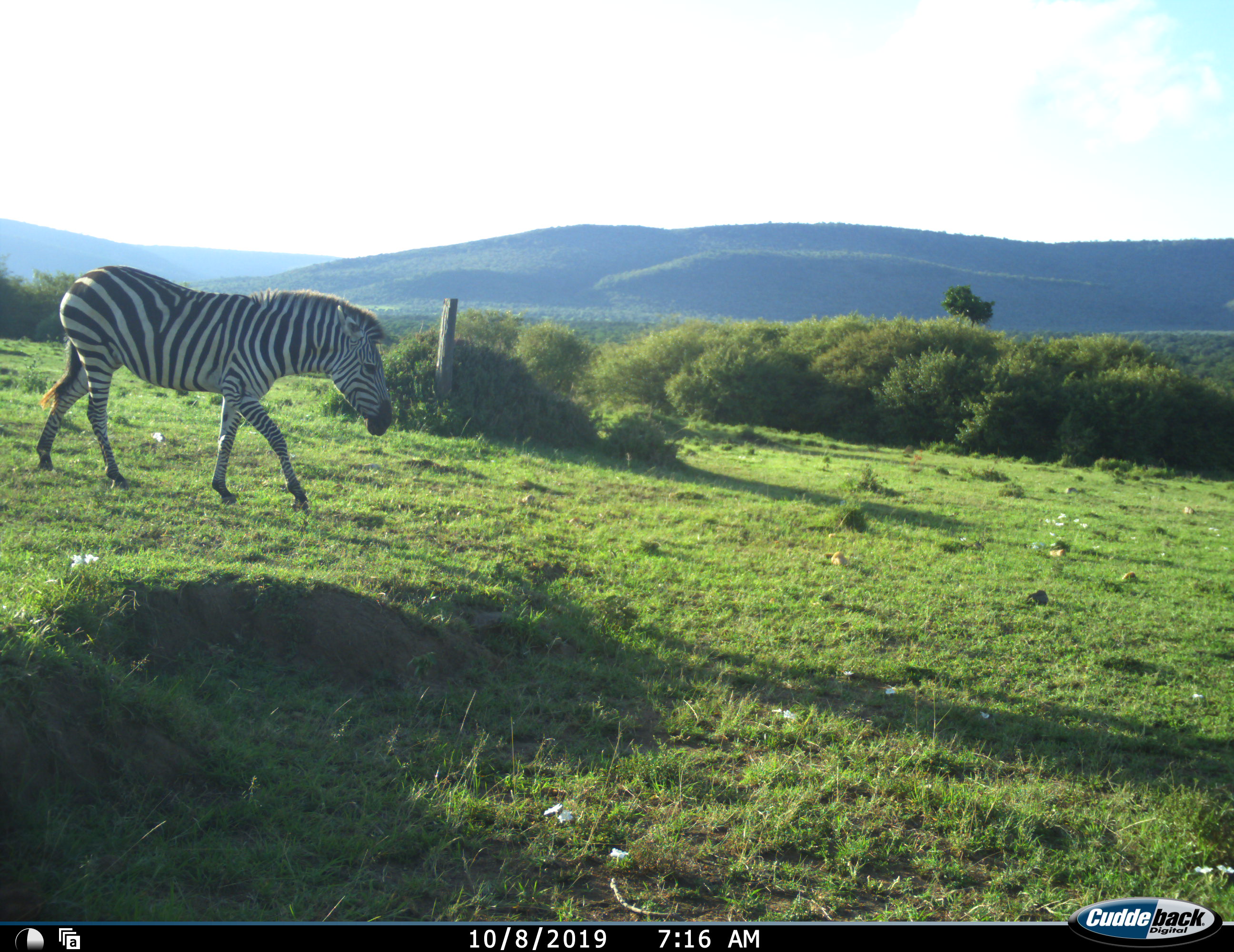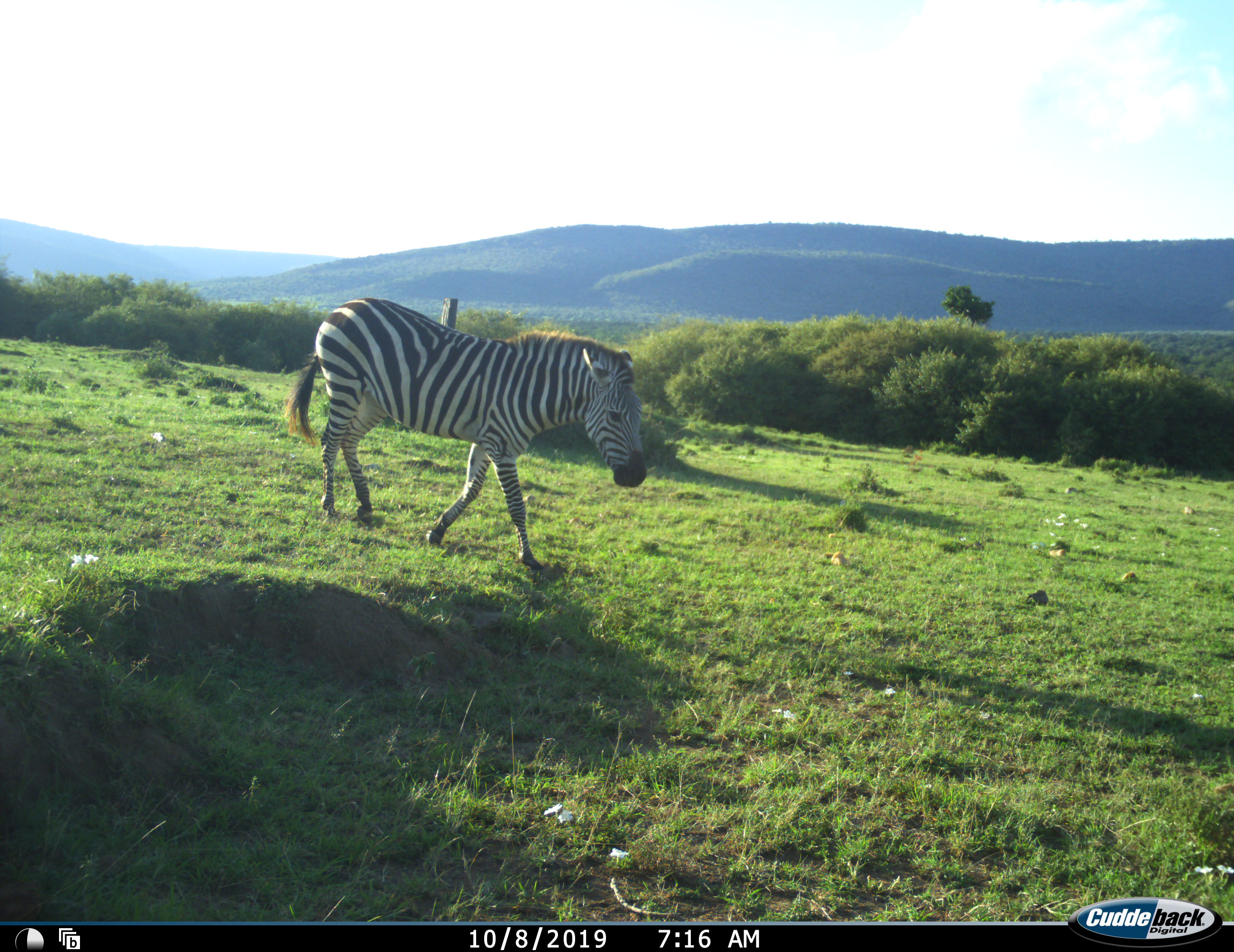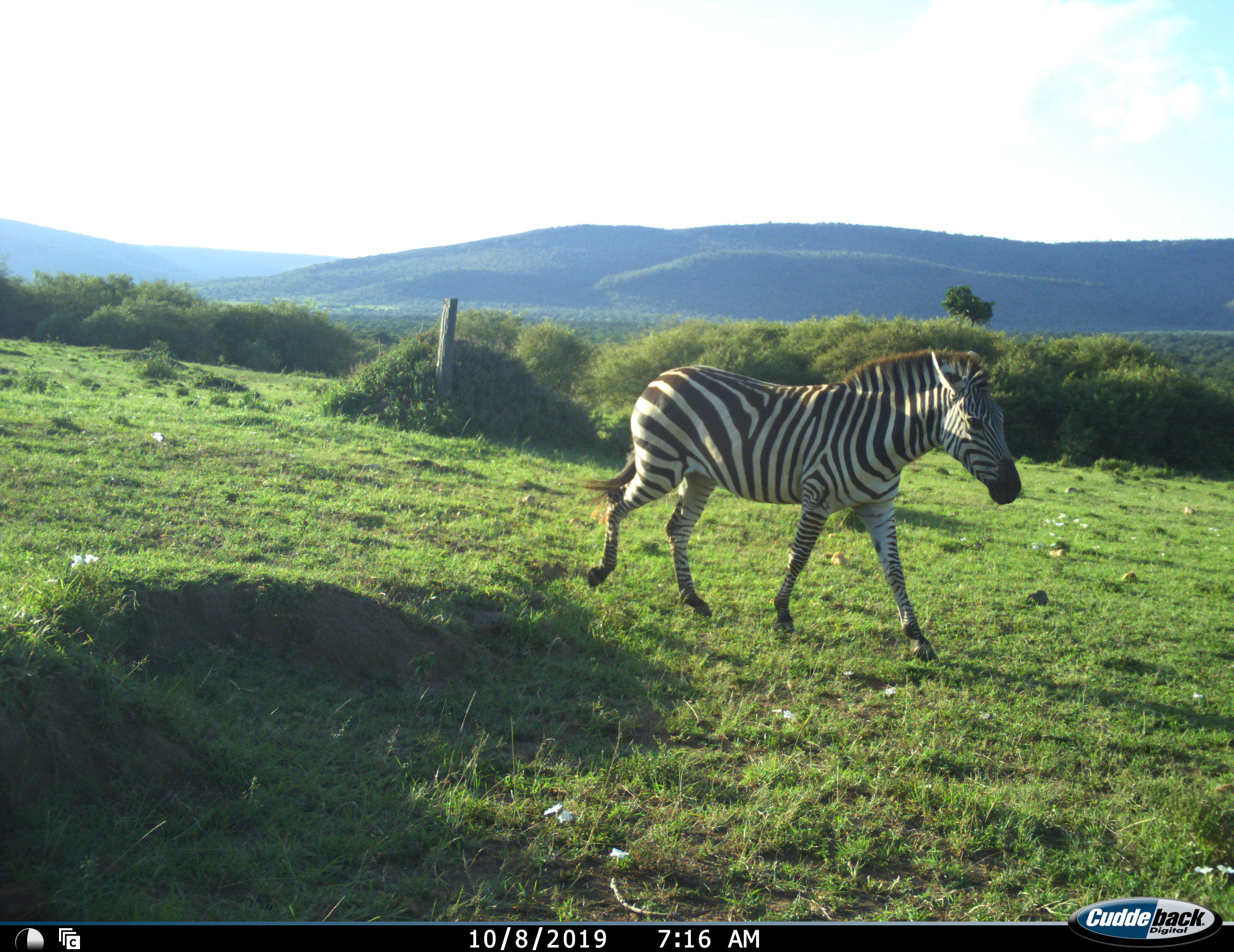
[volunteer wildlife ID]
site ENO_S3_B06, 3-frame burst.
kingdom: Animalia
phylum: Chordata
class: Mammalia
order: Perissodactyla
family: Equidae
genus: Equus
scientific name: Equus quagga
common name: plains zebra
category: zebraplains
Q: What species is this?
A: Zebraplains (plains zebra) (Equus quagga).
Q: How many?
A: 1.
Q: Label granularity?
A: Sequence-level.